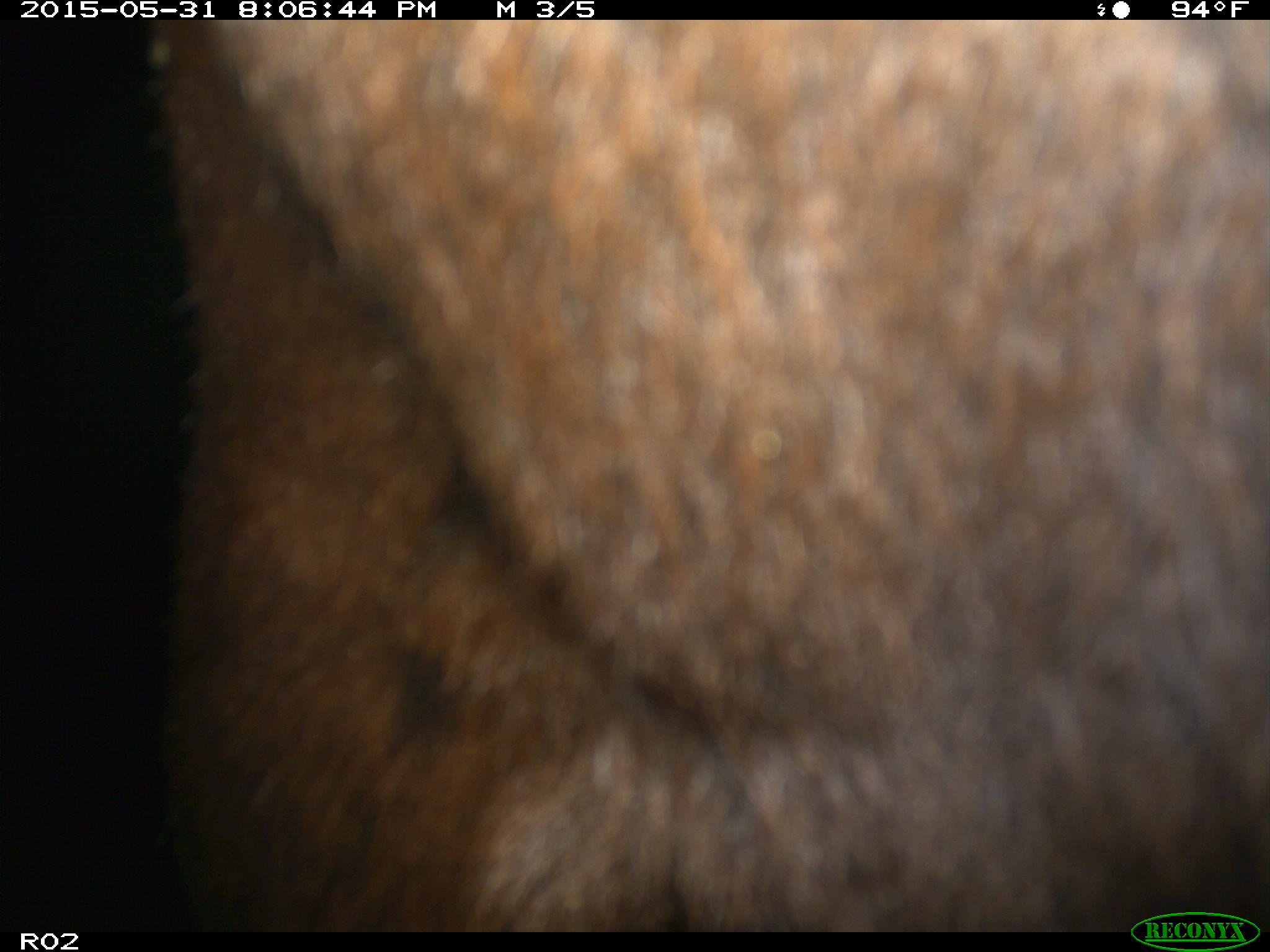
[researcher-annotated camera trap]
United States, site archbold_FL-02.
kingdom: Animalia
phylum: Chordata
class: Mammalia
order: Artiodactyla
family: Bovidae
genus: Bos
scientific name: Bos taurus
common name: domestic cow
Bos taurus (domestic cow).